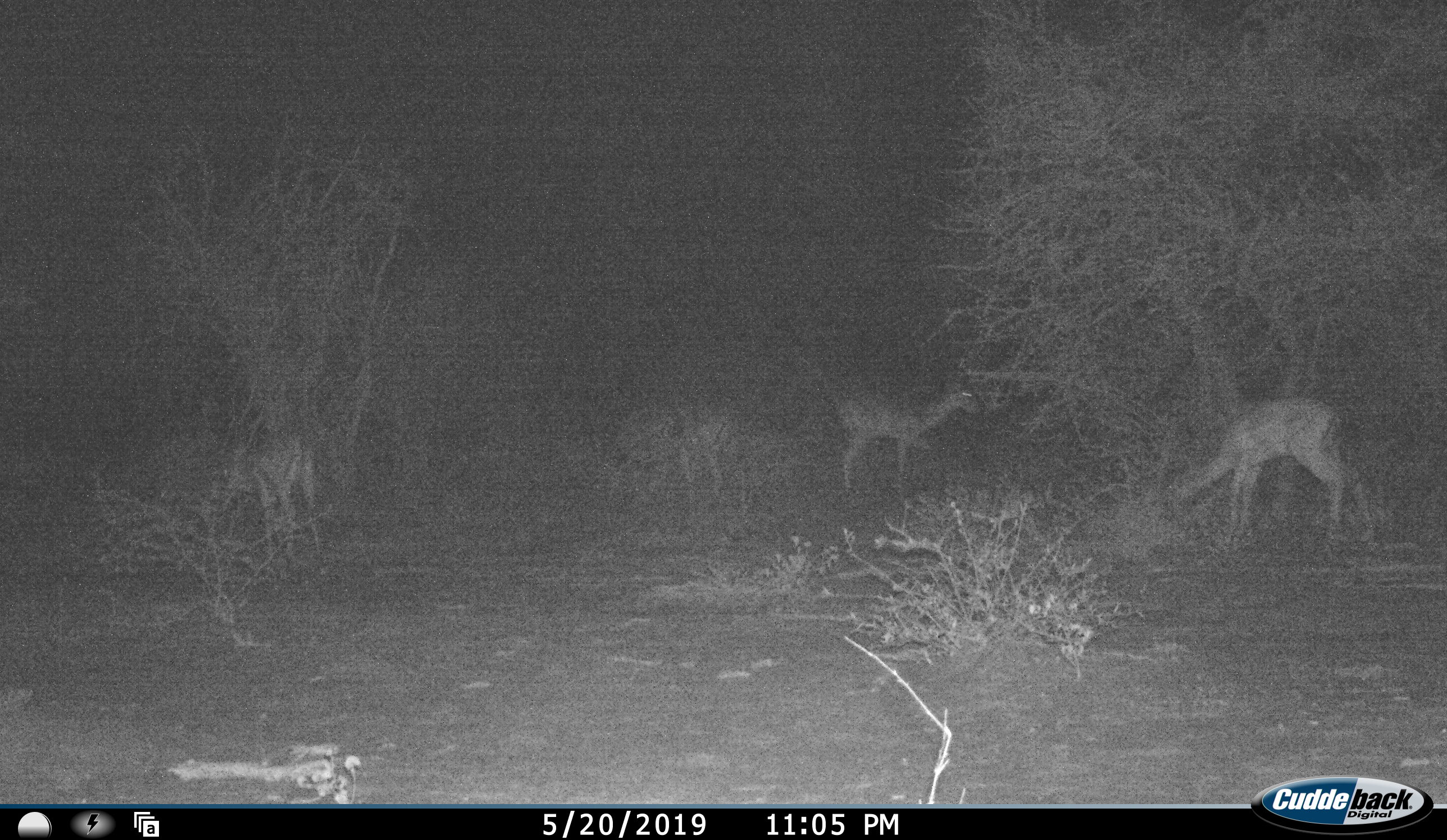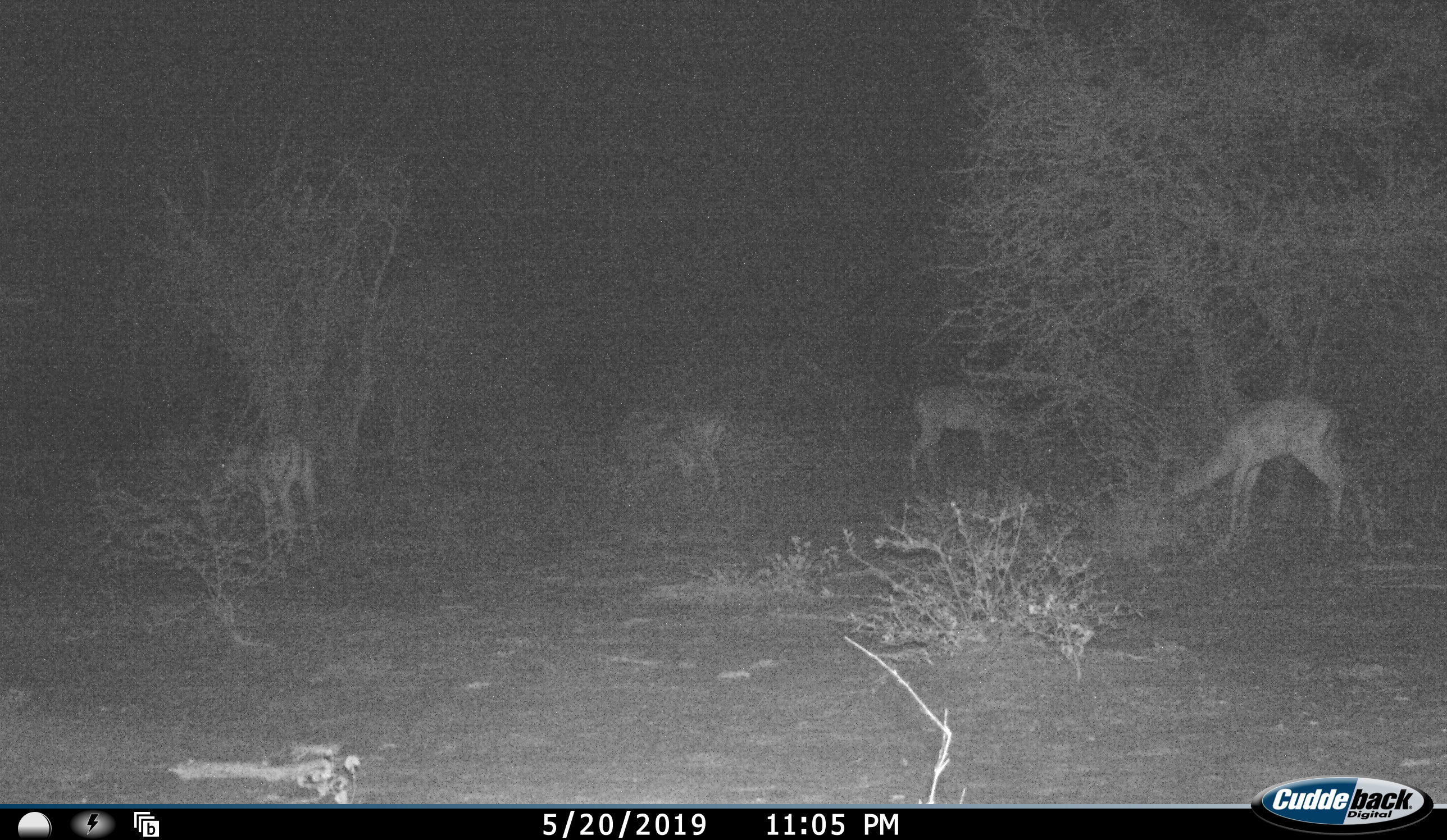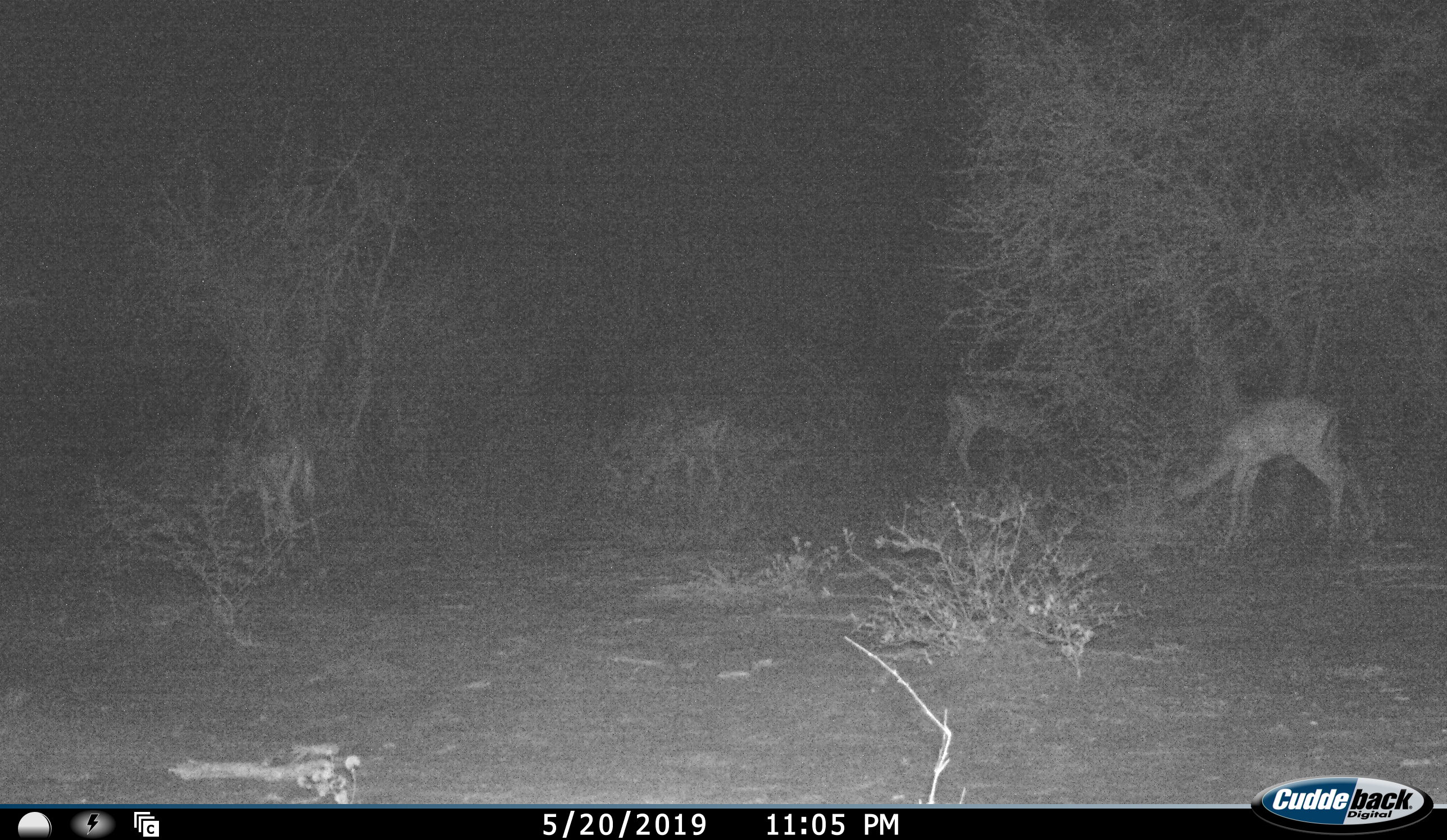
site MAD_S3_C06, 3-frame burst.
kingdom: Animalia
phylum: Chordata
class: Mammalia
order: Artiodactyla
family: Bovidae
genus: Aepyceros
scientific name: Aepyceros melampus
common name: impala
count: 4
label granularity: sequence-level